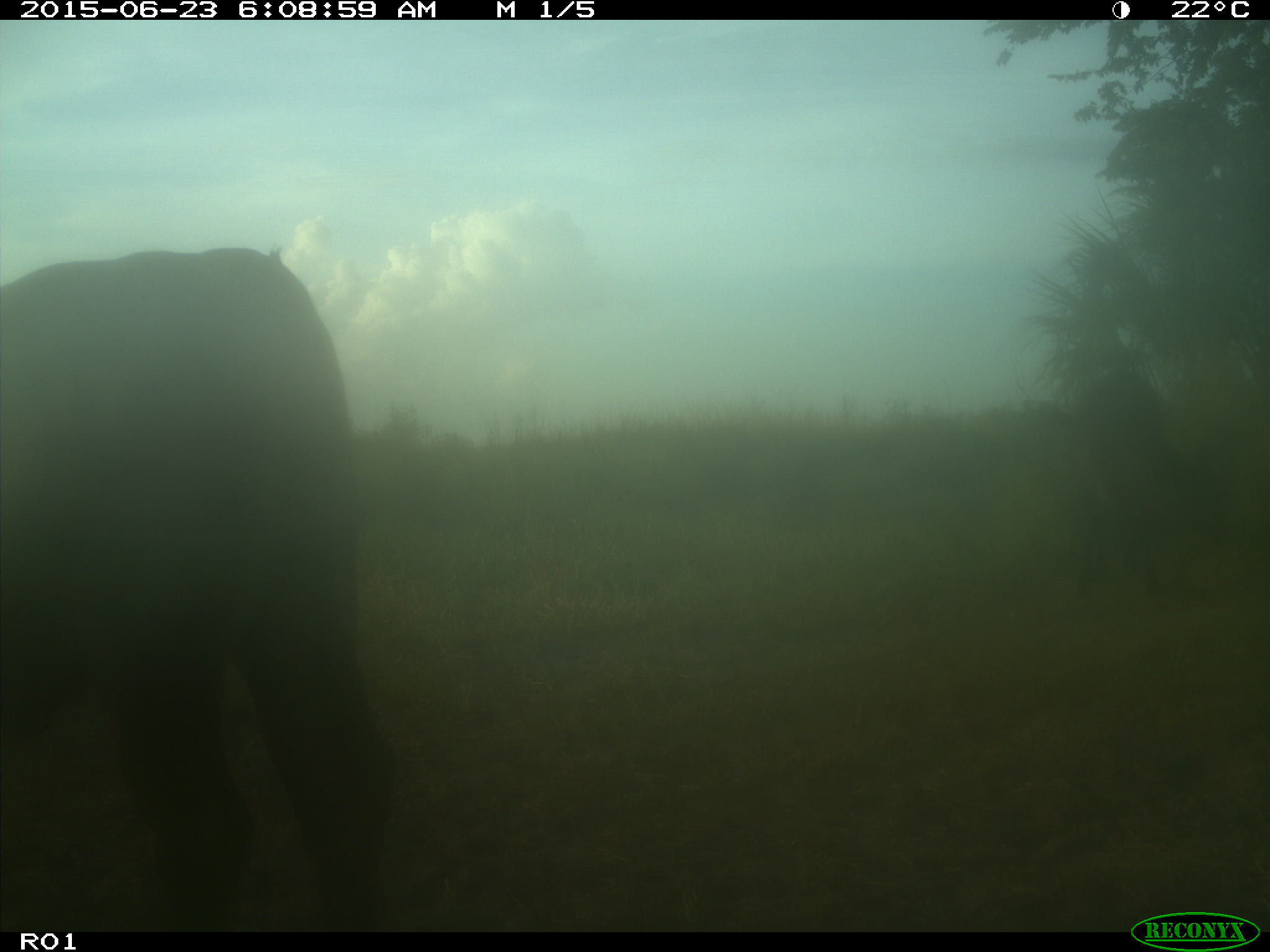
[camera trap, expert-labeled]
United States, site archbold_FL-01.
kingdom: Animalia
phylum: Chordata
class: Mammalia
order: Artiodactyla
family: Bovidae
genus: Bos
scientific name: Bos taurus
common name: domestic cow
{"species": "Bos taurus (domestic cow)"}